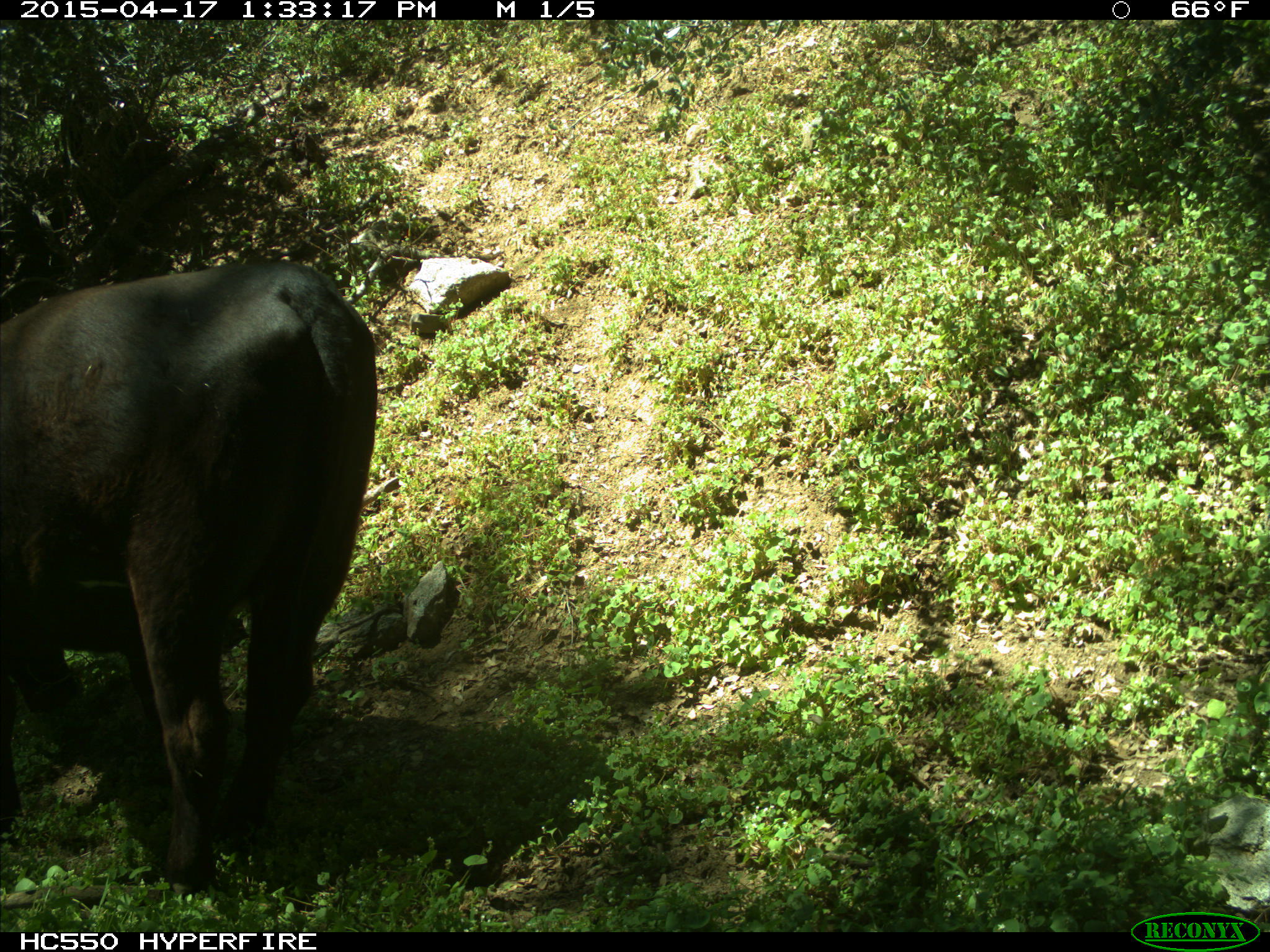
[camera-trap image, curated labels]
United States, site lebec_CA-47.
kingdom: Animalia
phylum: Chordata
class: Mammalia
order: Artiodactyla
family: Bovidae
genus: Bos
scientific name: Bos taurus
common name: domestic cow